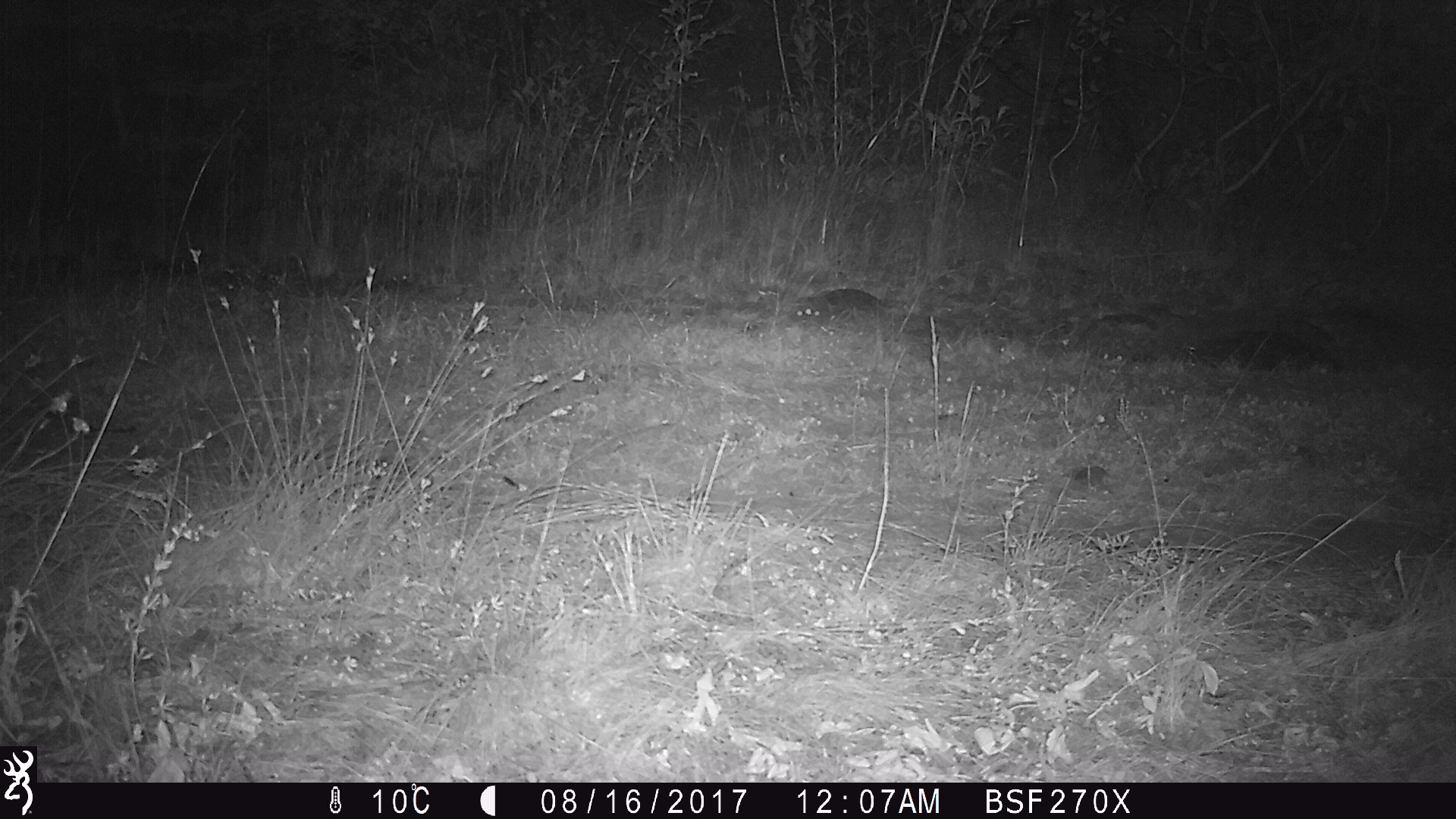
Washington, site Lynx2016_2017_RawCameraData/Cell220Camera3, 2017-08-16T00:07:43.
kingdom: Animalia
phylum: Chordata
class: Mammalia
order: Carnivora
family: Mephitidae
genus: Mephitis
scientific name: Mephitis mephitis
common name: striped skunk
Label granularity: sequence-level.